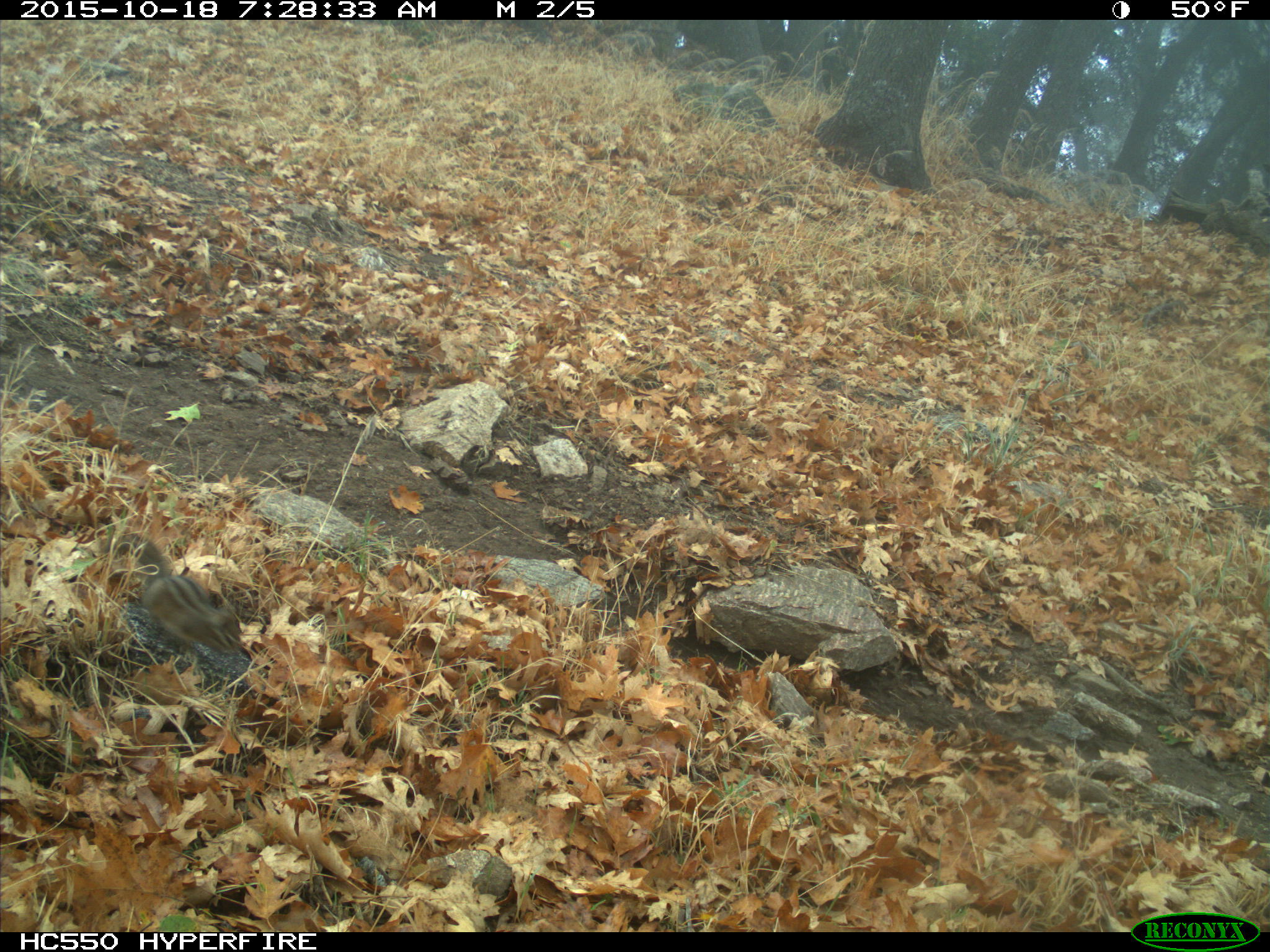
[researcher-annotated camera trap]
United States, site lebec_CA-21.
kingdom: Animalia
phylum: Chordata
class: Mammalia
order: Rodentia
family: Sciuridae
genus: Tamias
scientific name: Tamias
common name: chipmunk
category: unidentified chipmunk